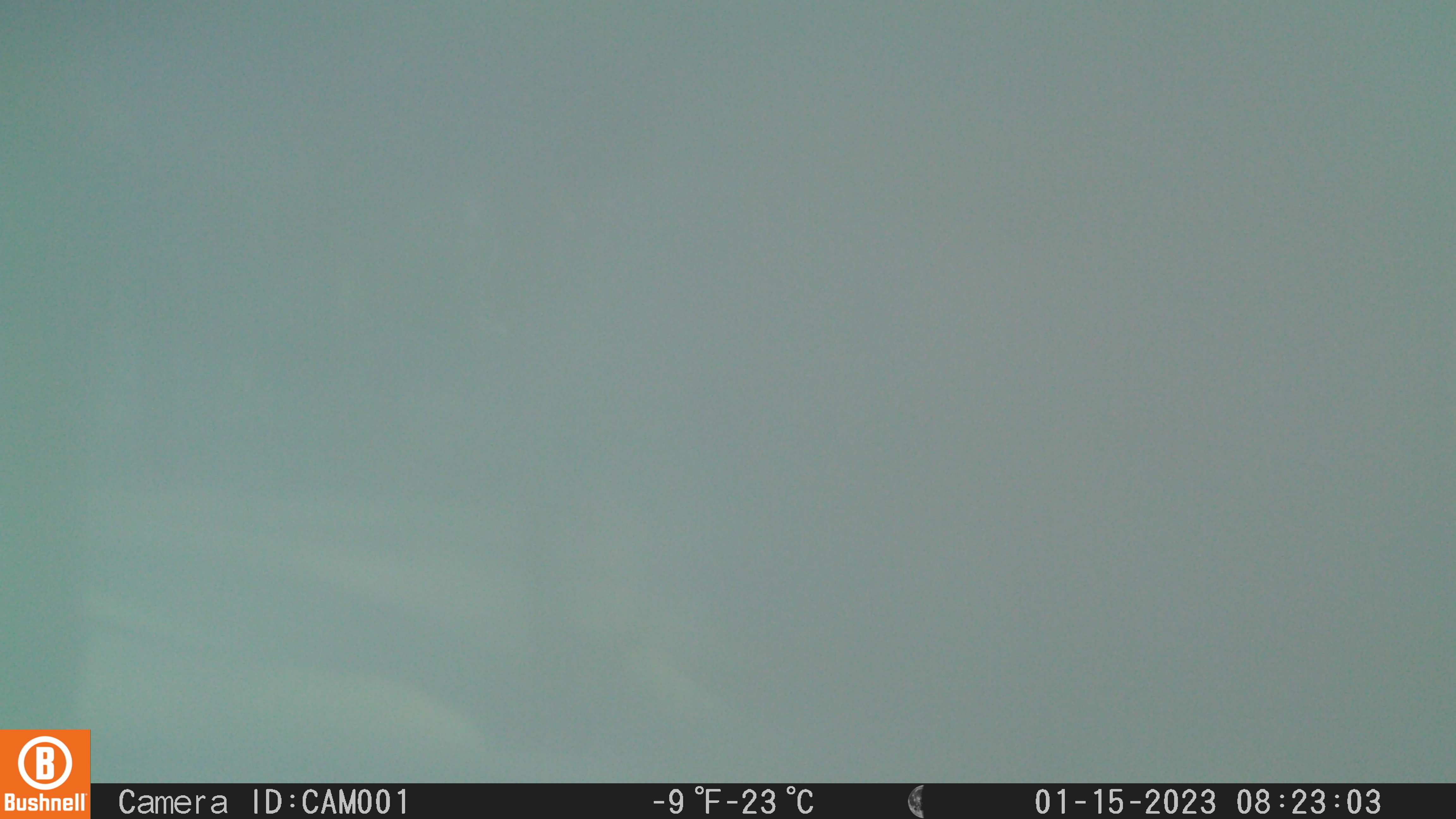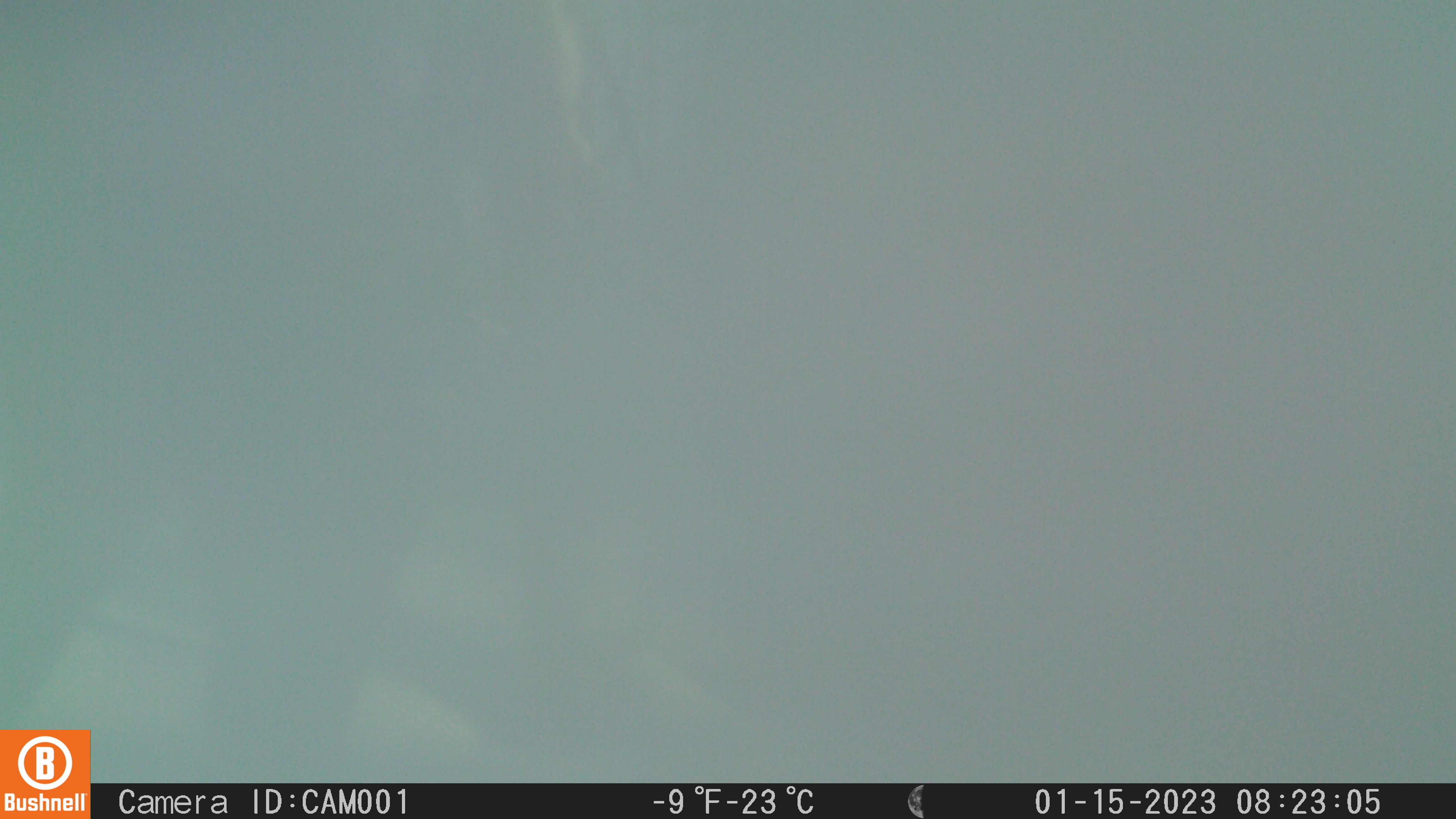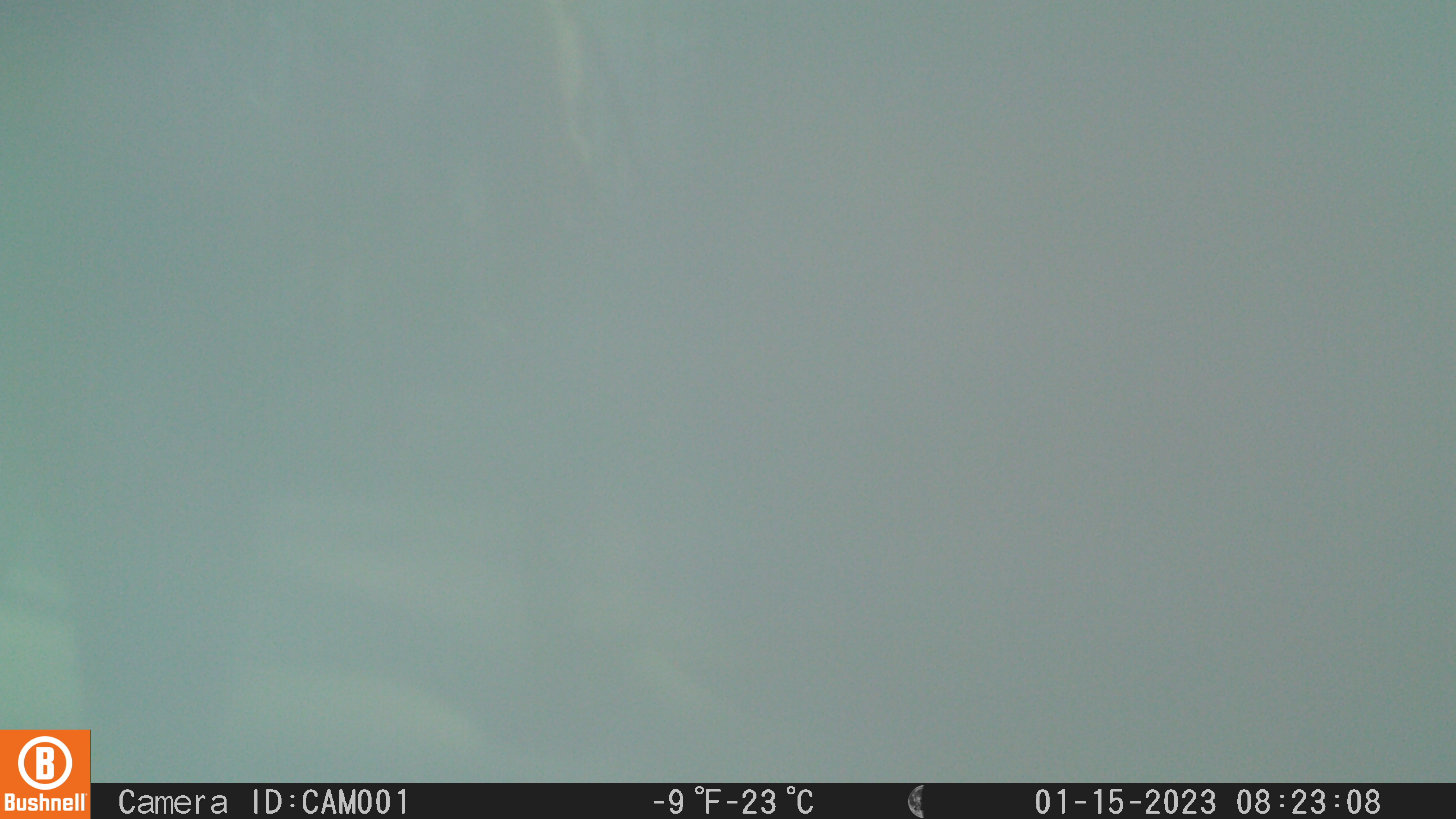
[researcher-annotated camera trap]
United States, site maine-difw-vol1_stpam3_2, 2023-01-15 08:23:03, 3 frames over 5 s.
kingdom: Animalia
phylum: Chordata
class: Mammalia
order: Artiodactyla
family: Cervidae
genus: Alces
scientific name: Alces alces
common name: moose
Moose (Alces alces).